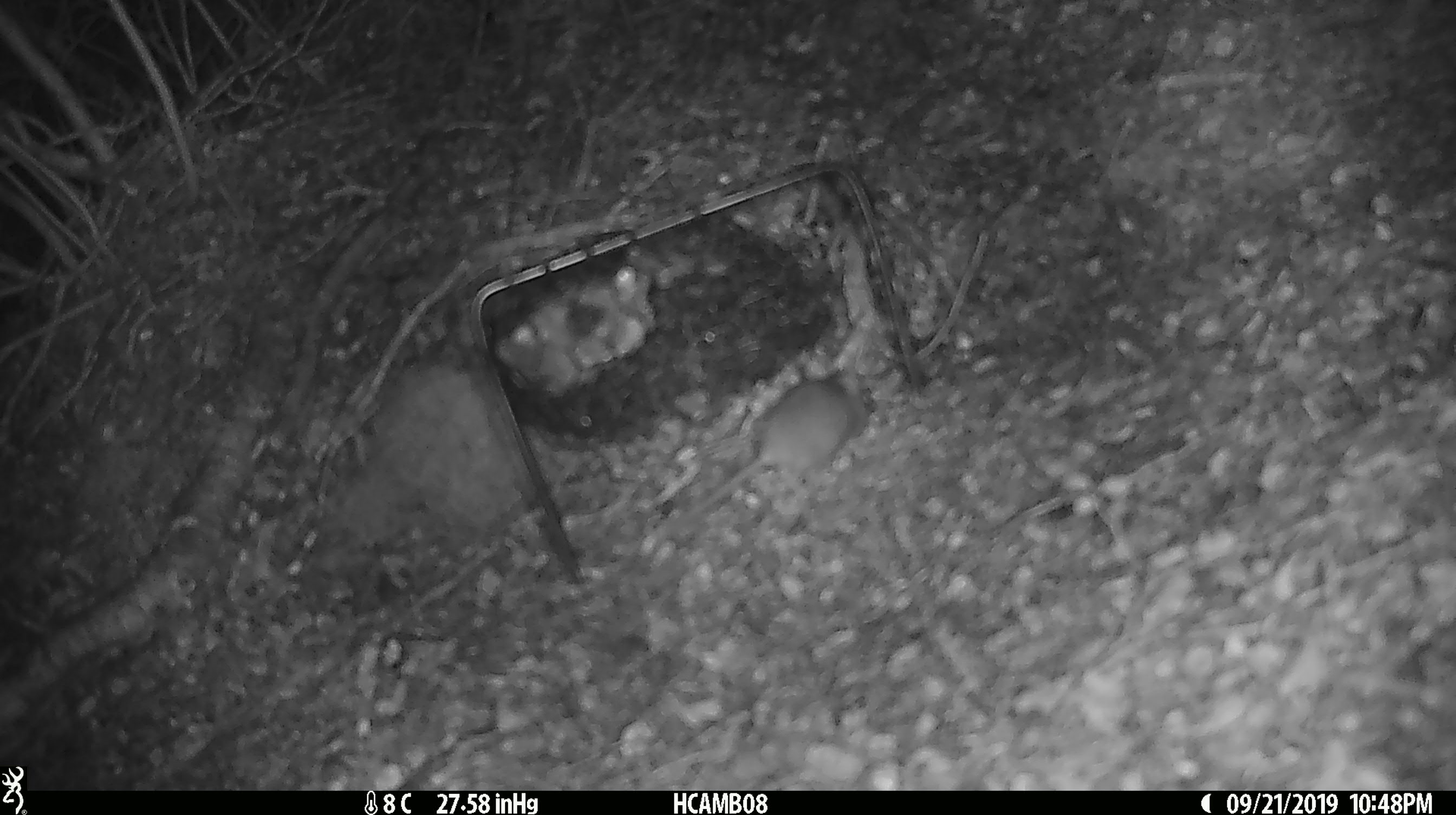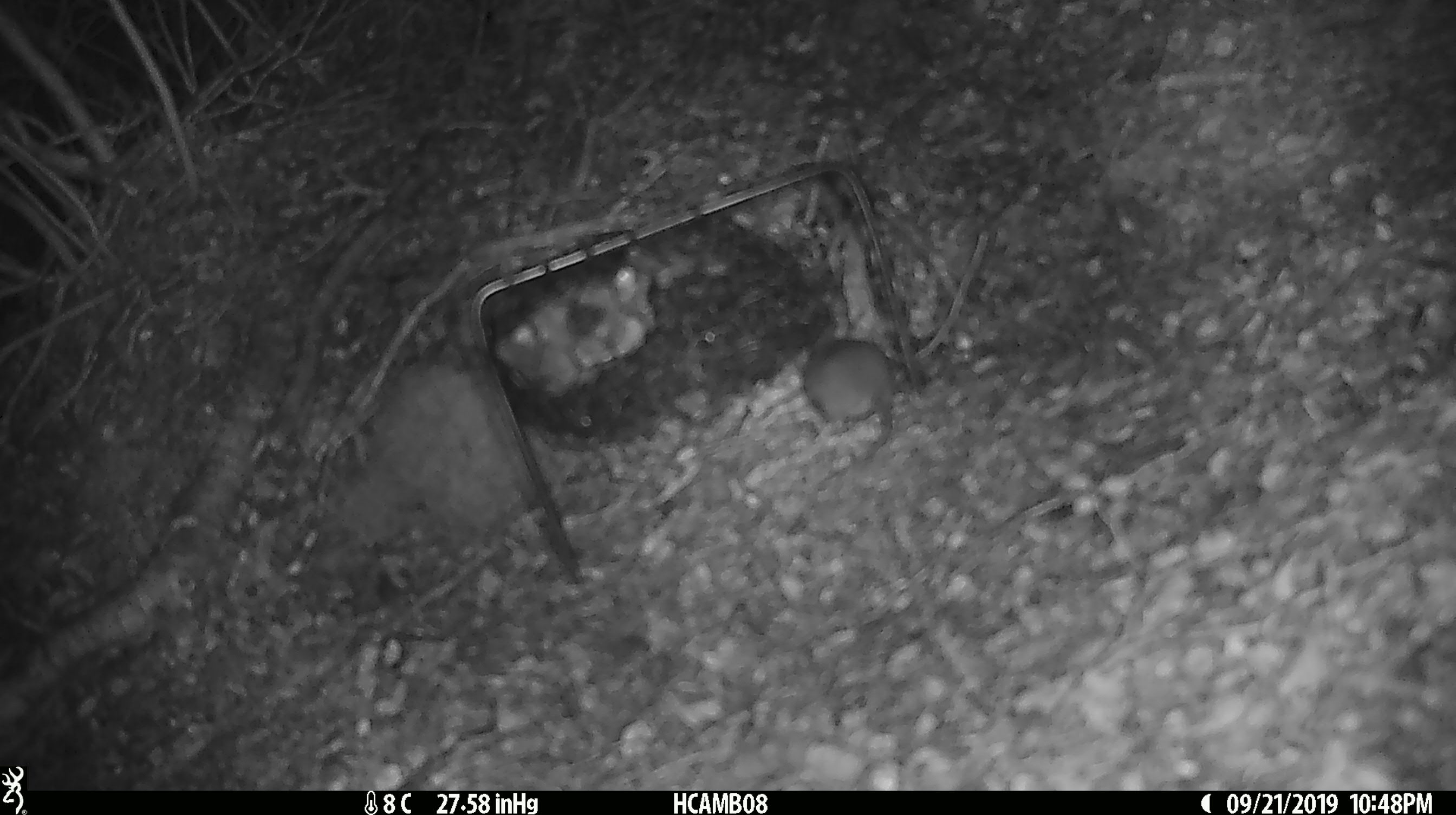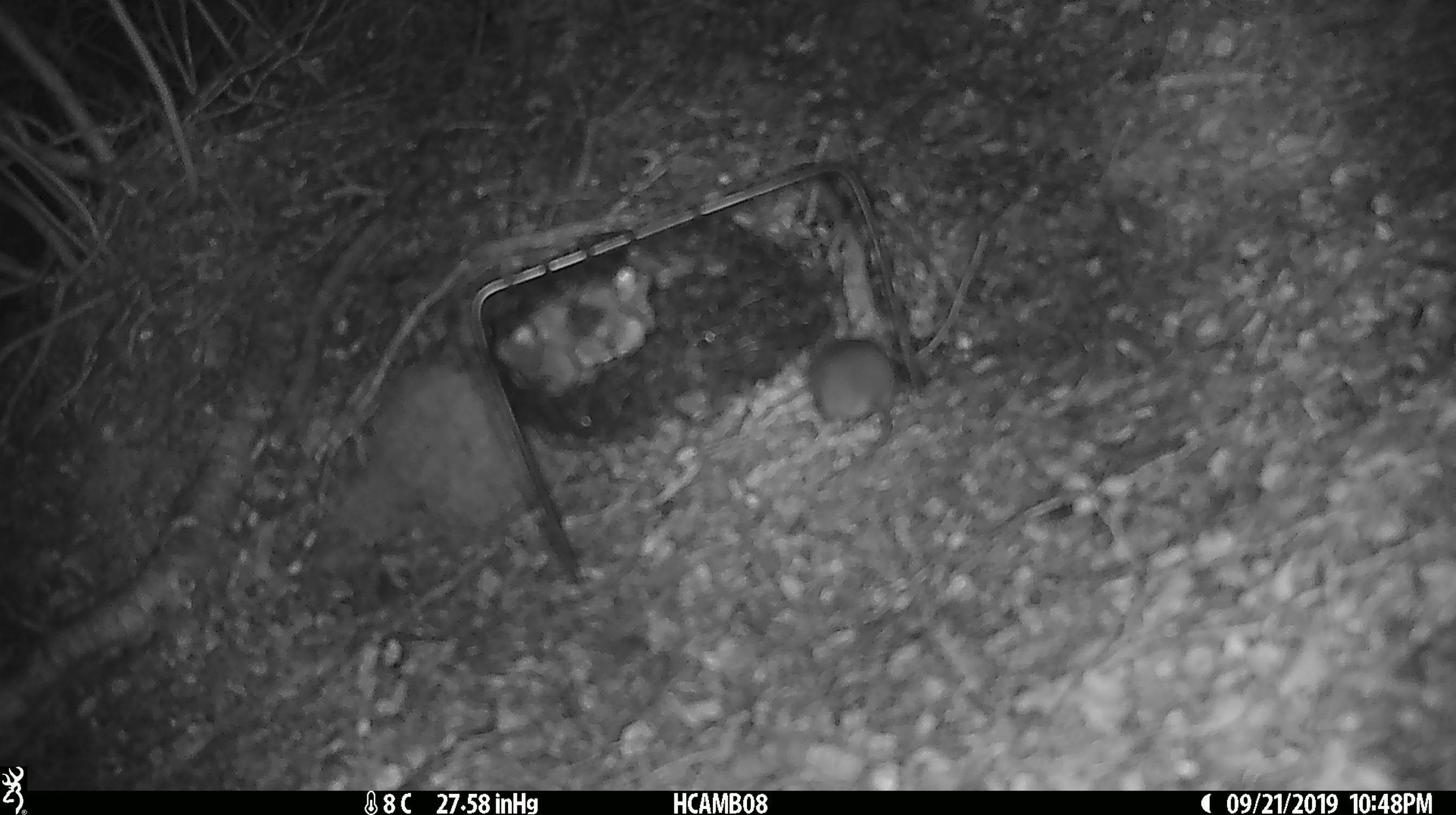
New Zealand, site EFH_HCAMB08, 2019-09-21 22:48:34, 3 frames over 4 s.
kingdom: Animalia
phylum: Chordata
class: Mammalia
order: Rodentia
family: Muridae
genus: Mus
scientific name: Mus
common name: mouse